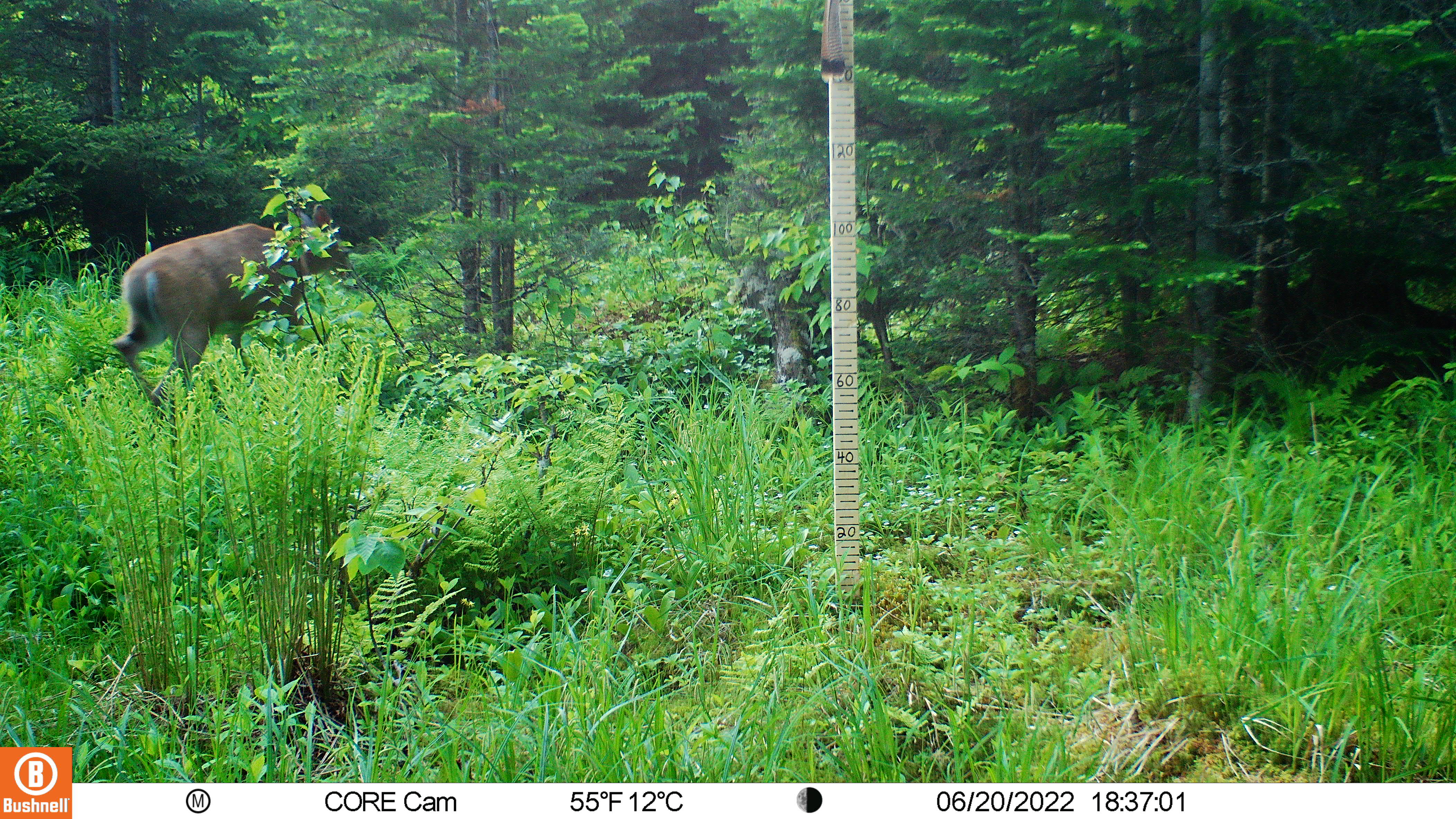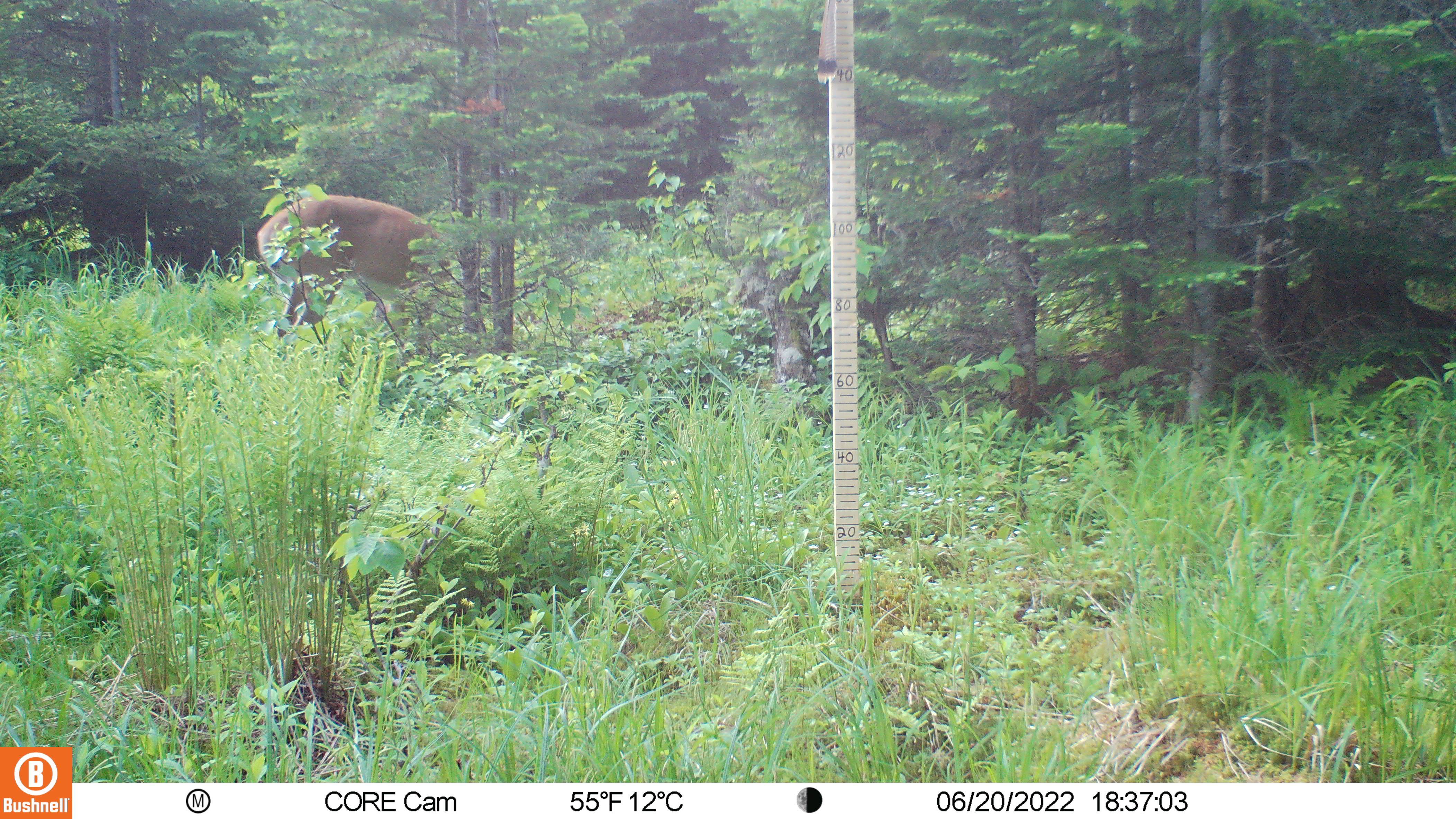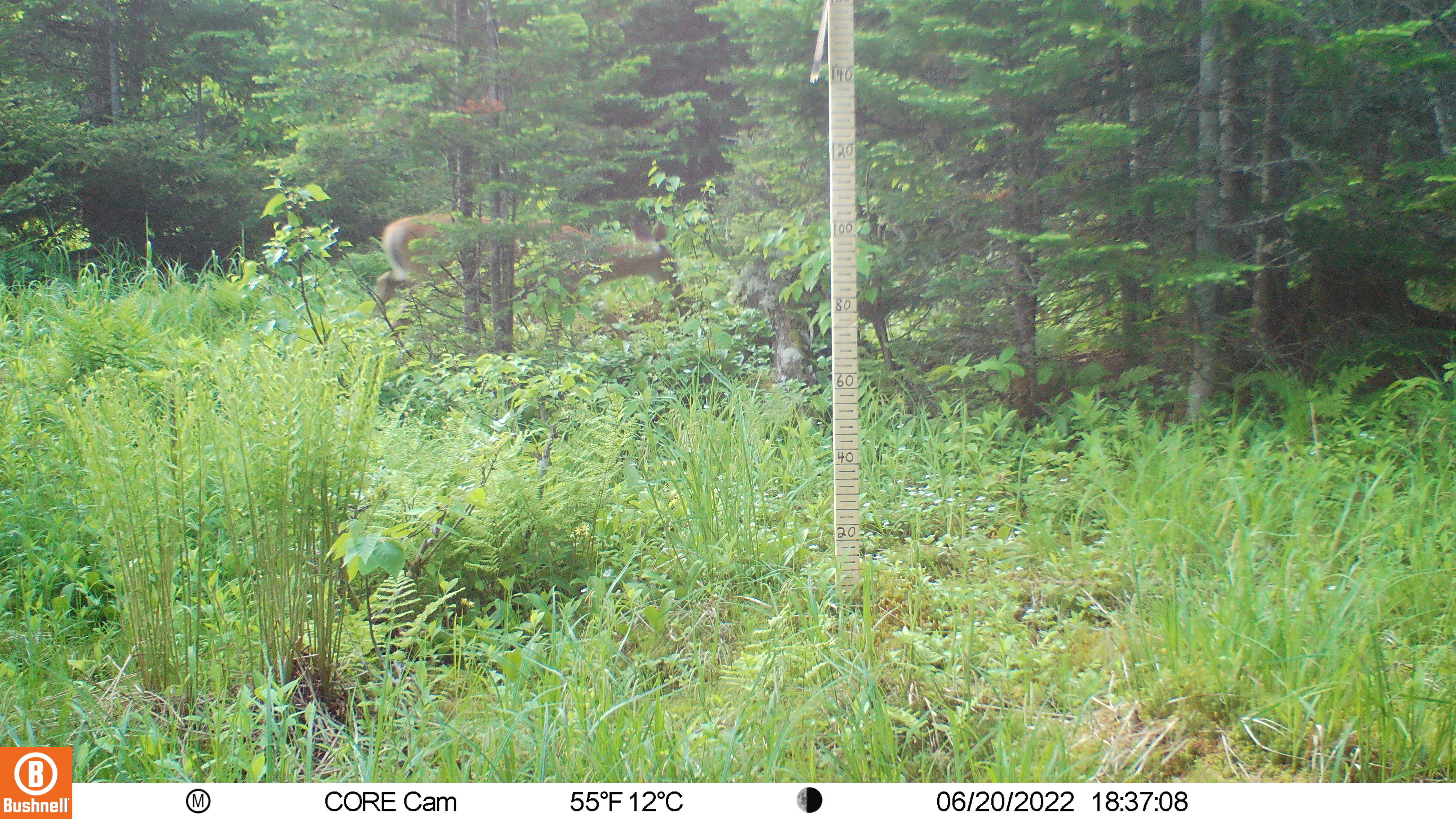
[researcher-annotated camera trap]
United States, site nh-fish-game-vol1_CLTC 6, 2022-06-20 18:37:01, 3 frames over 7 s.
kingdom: Animalia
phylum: Chordata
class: Mammalia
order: Artiodactyla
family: Cervidae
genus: Odocoileus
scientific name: Odocoileus virginianus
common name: white-tailed deer